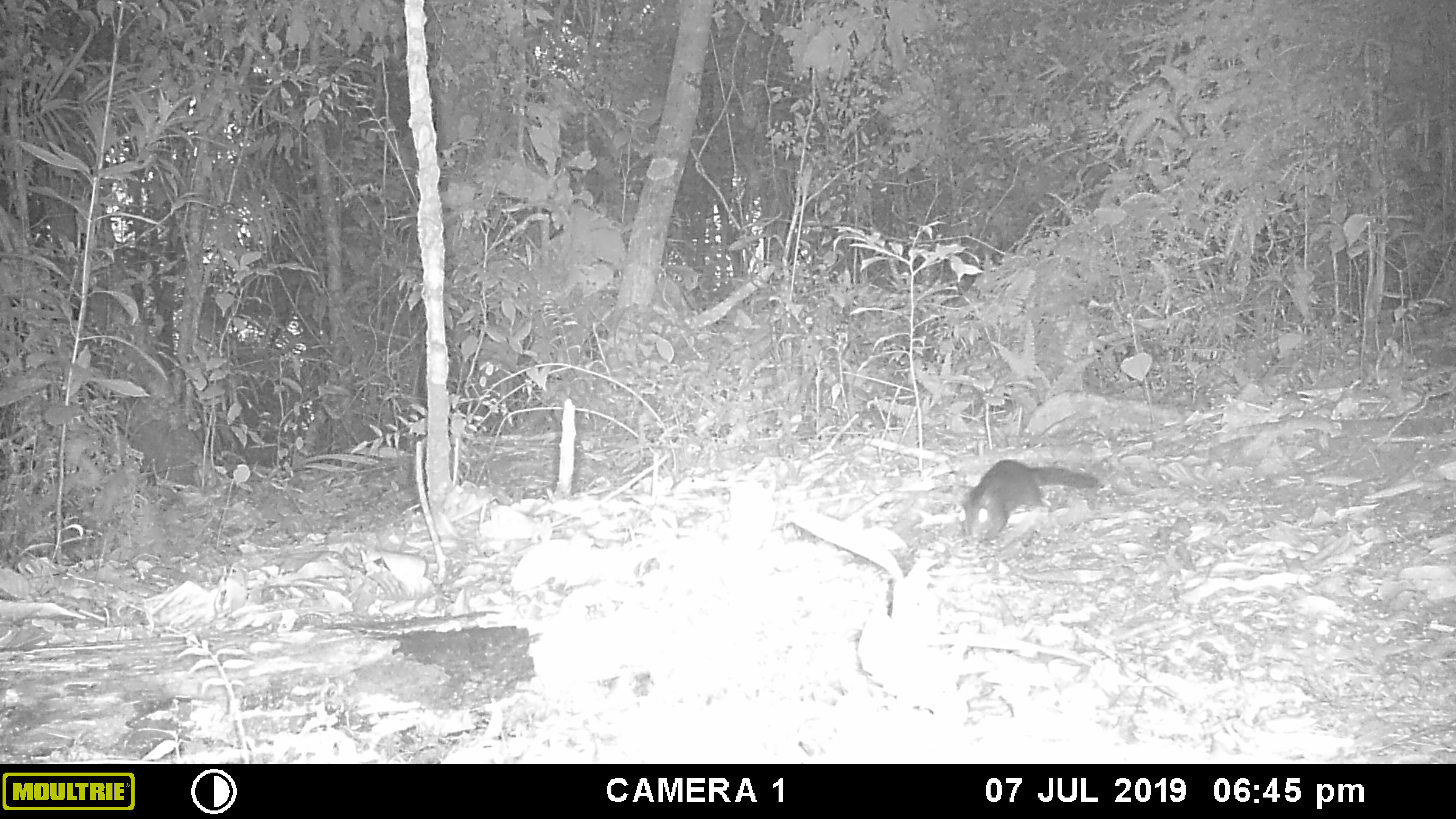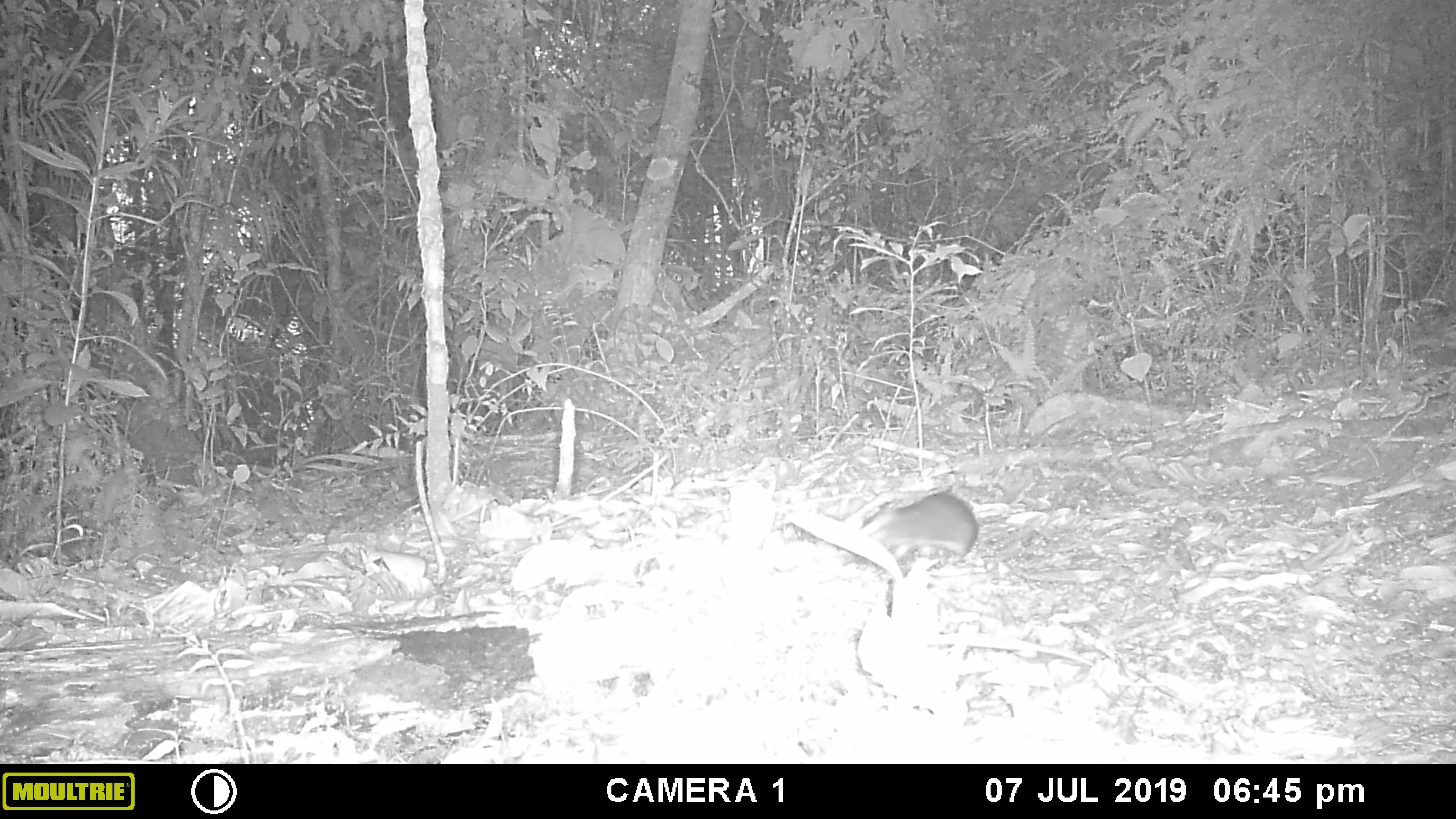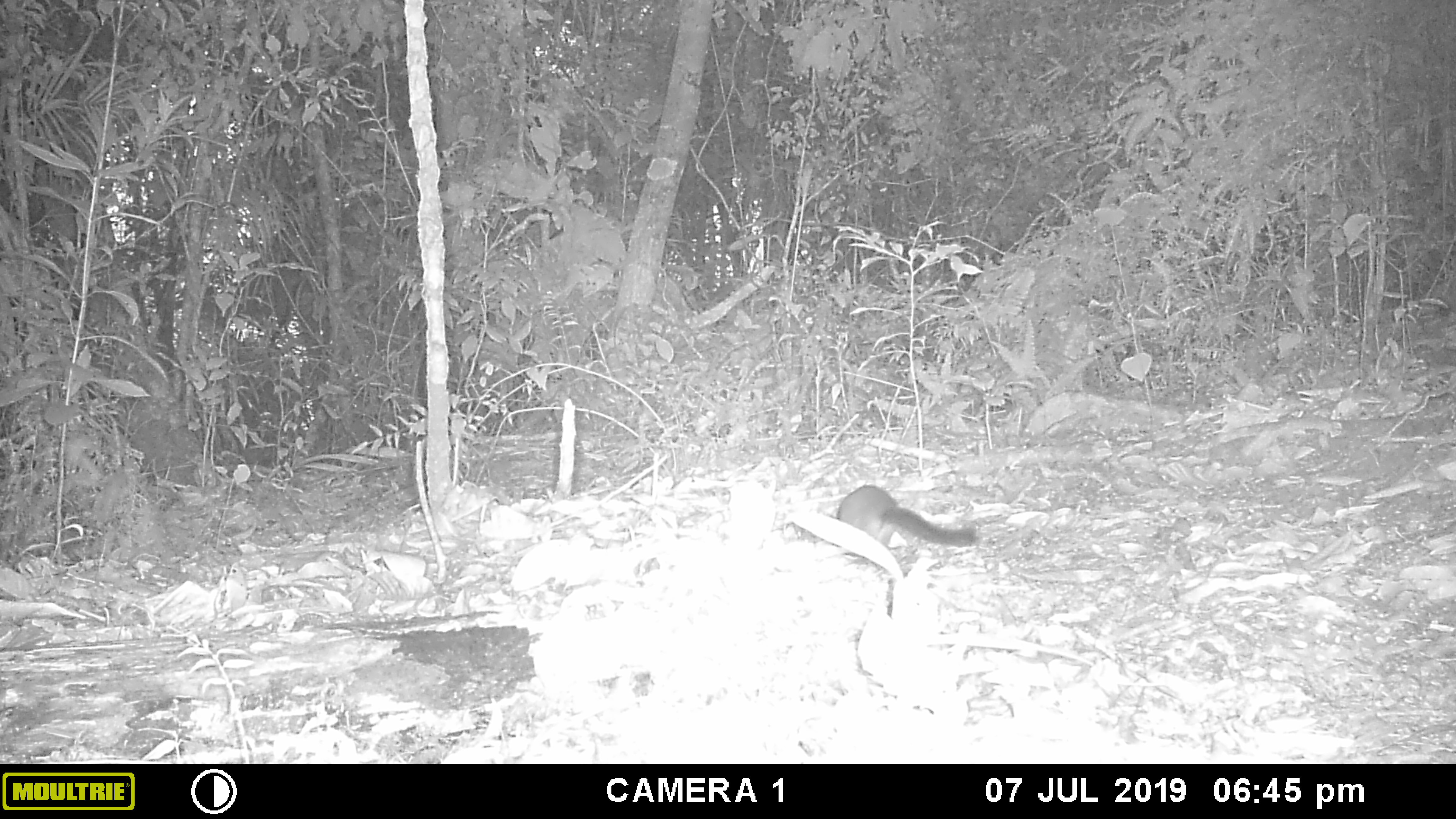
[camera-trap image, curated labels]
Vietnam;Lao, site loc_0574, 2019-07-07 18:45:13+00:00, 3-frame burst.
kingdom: Animalia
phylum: Chordata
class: Mammalia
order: Rodentia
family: Sciuridae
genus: Dremomys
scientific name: Dremomys rufigenis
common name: red-cheeked squirrel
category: red cheeked squirrel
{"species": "red cheeked squirrel (red-cheeked squirrel) (Dremomys rufigenis)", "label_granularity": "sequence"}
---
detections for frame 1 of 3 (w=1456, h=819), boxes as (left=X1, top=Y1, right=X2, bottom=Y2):
red cheeked squirrel: (left=961, top=458, right=1098, bottom=541)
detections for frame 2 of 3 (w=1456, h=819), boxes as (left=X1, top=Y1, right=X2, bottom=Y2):
red cheeked squirrel: (left=877, top=489, right=979, bottom=556)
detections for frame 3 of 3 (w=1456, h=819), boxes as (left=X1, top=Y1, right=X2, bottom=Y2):
red cheeked squirrel: (left=837, top=483, right=979, bottom=547)